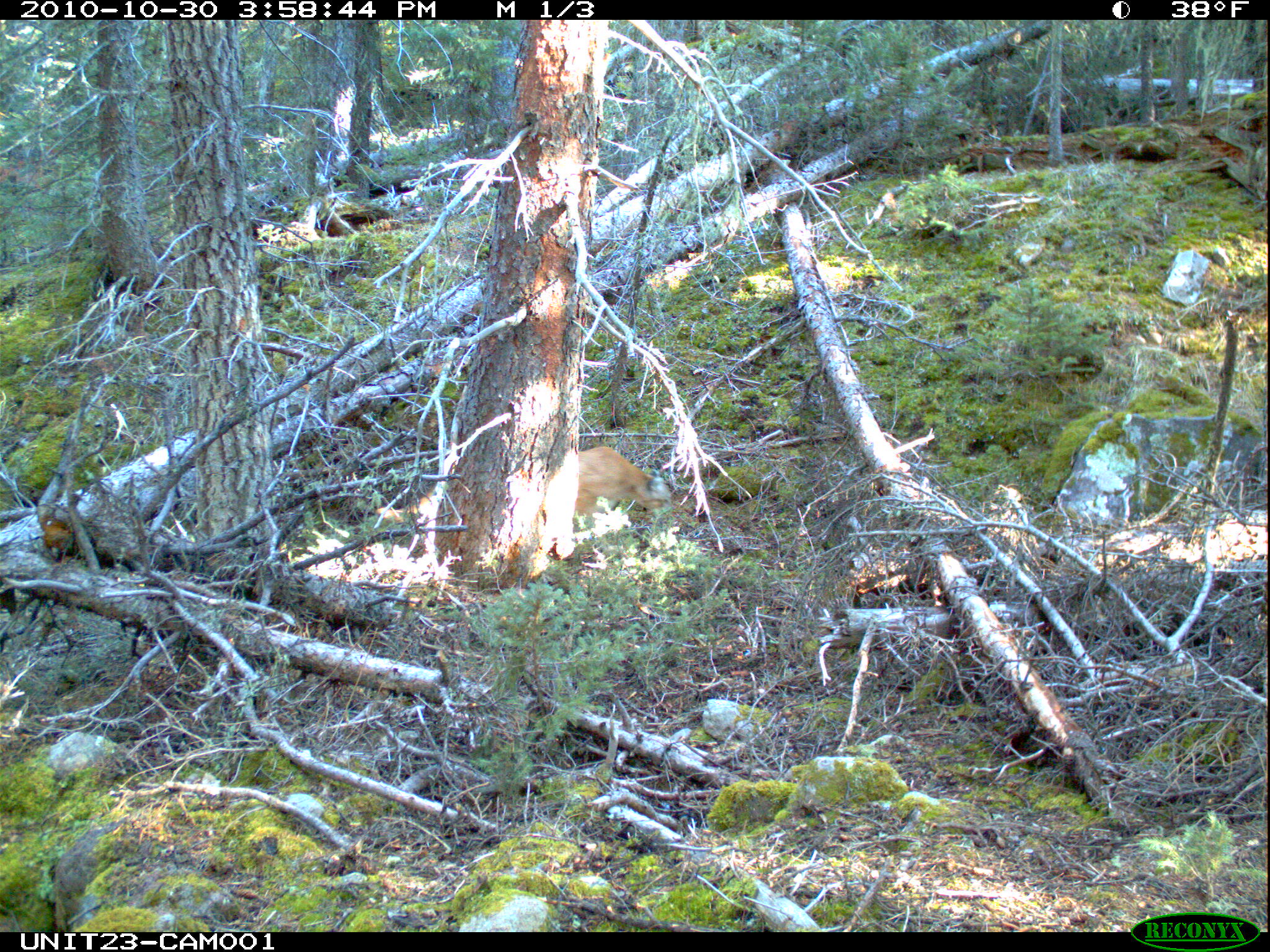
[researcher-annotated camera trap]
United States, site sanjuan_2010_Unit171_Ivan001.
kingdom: Animalia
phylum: Chordata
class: Mammalia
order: Carnivora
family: Felidae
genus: Puma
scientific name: Puma concolor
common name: mountain lion